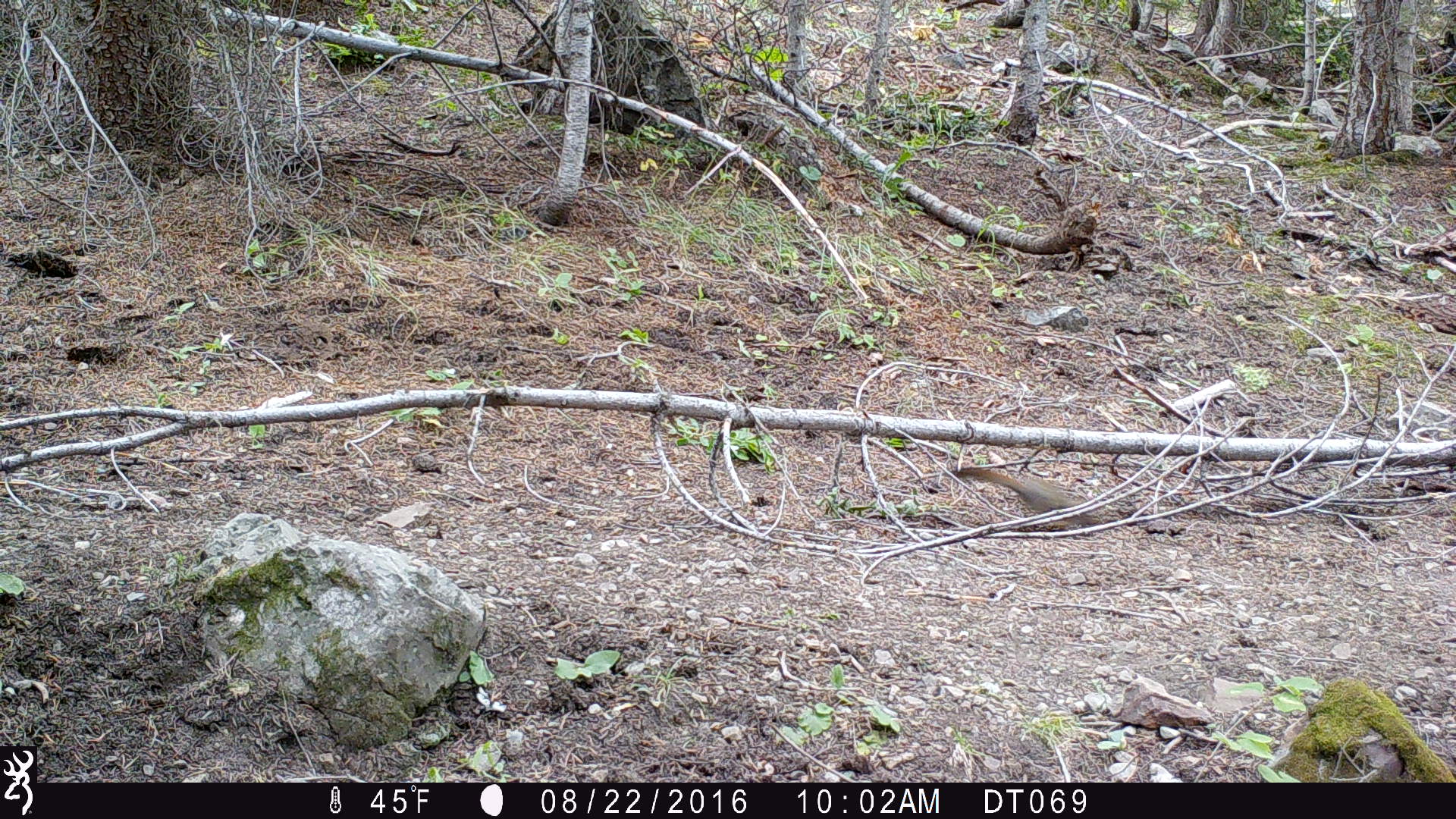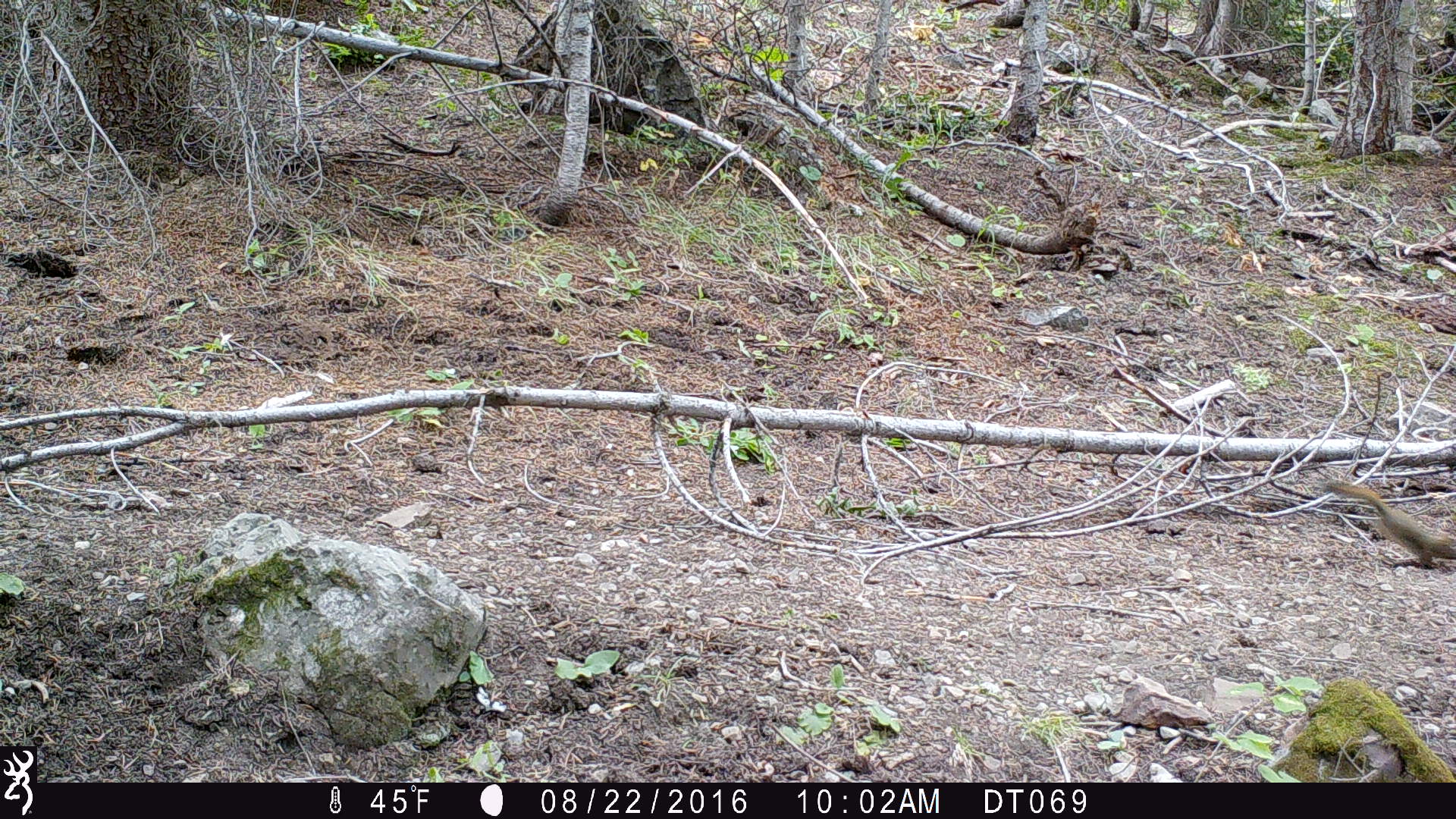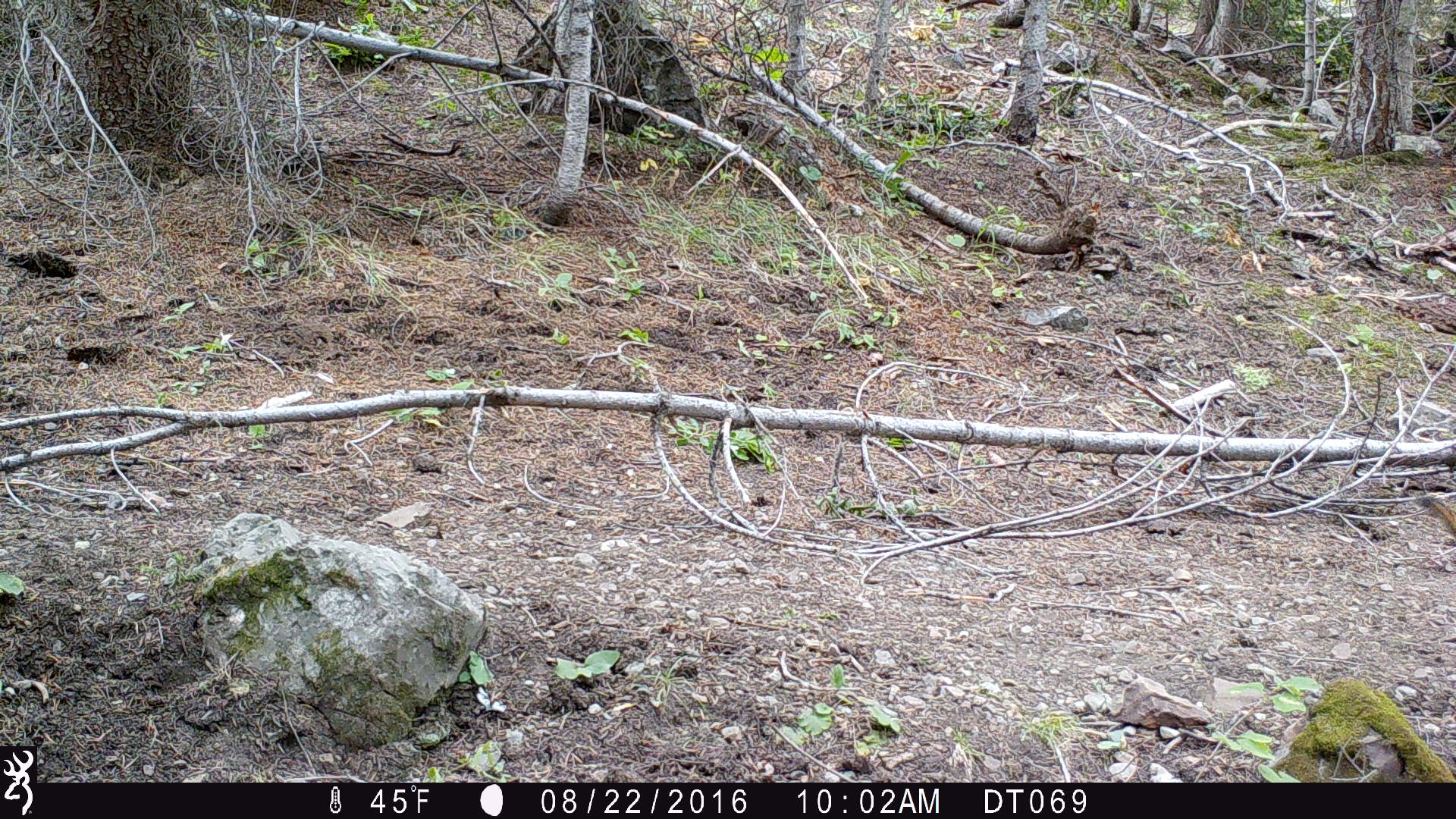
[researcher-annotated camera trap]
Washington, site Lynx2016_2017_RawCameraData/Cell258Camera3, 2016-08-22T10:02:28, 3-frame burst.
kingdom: Animalia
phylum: Chordata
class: Mammalia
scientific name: Mammalia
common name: small mammal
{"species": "small mammal (Mammalia)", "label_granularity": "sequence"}